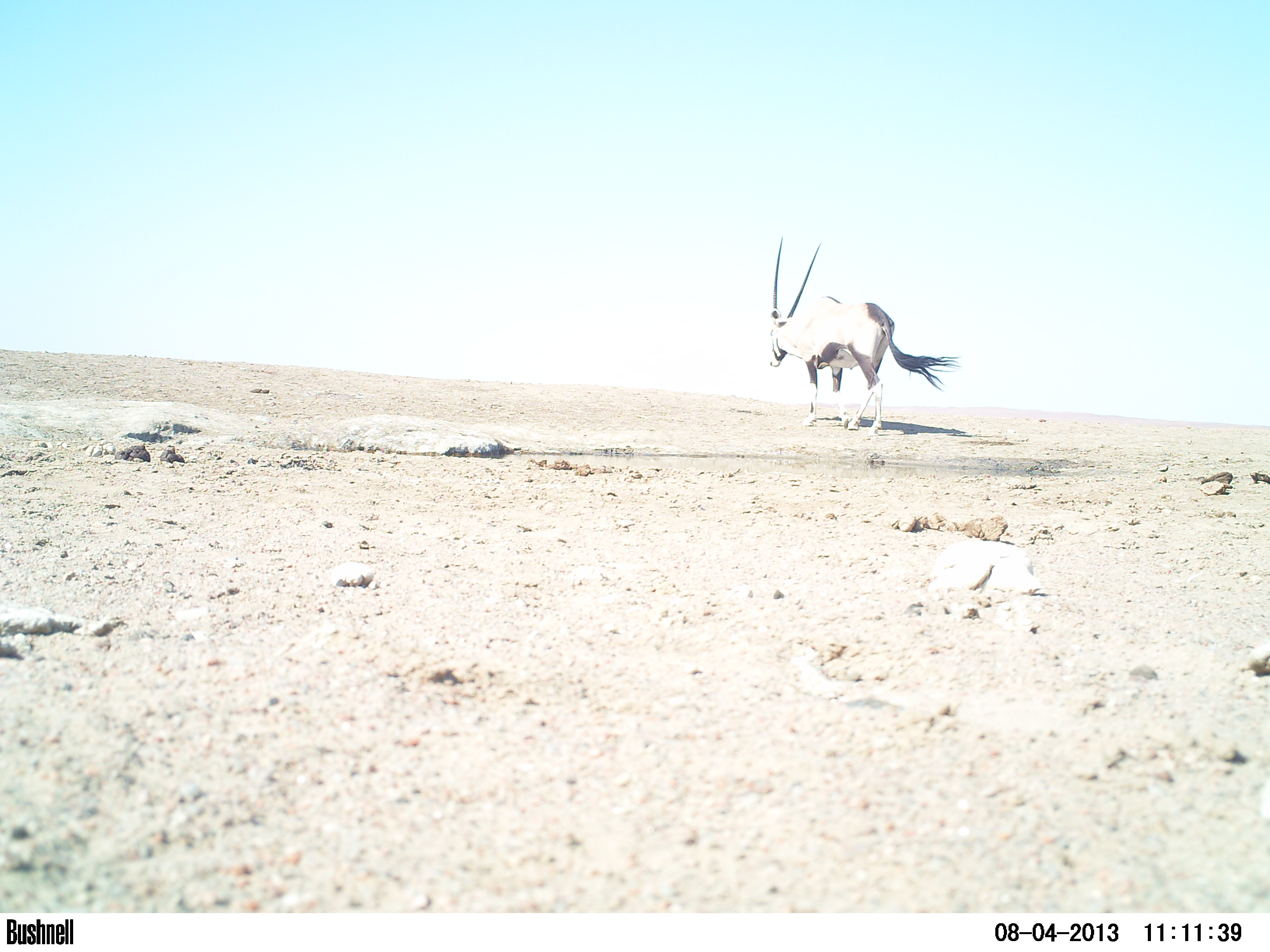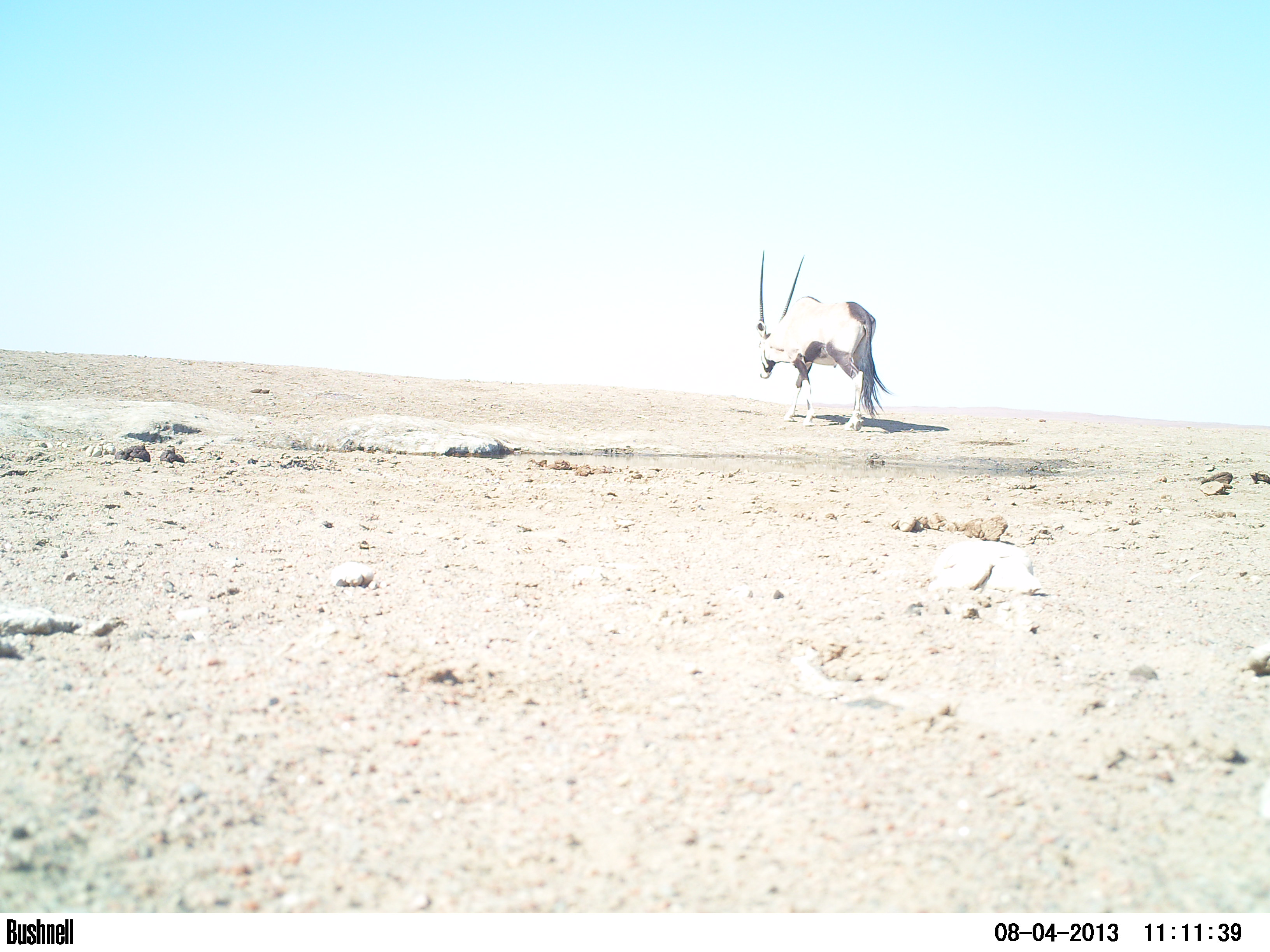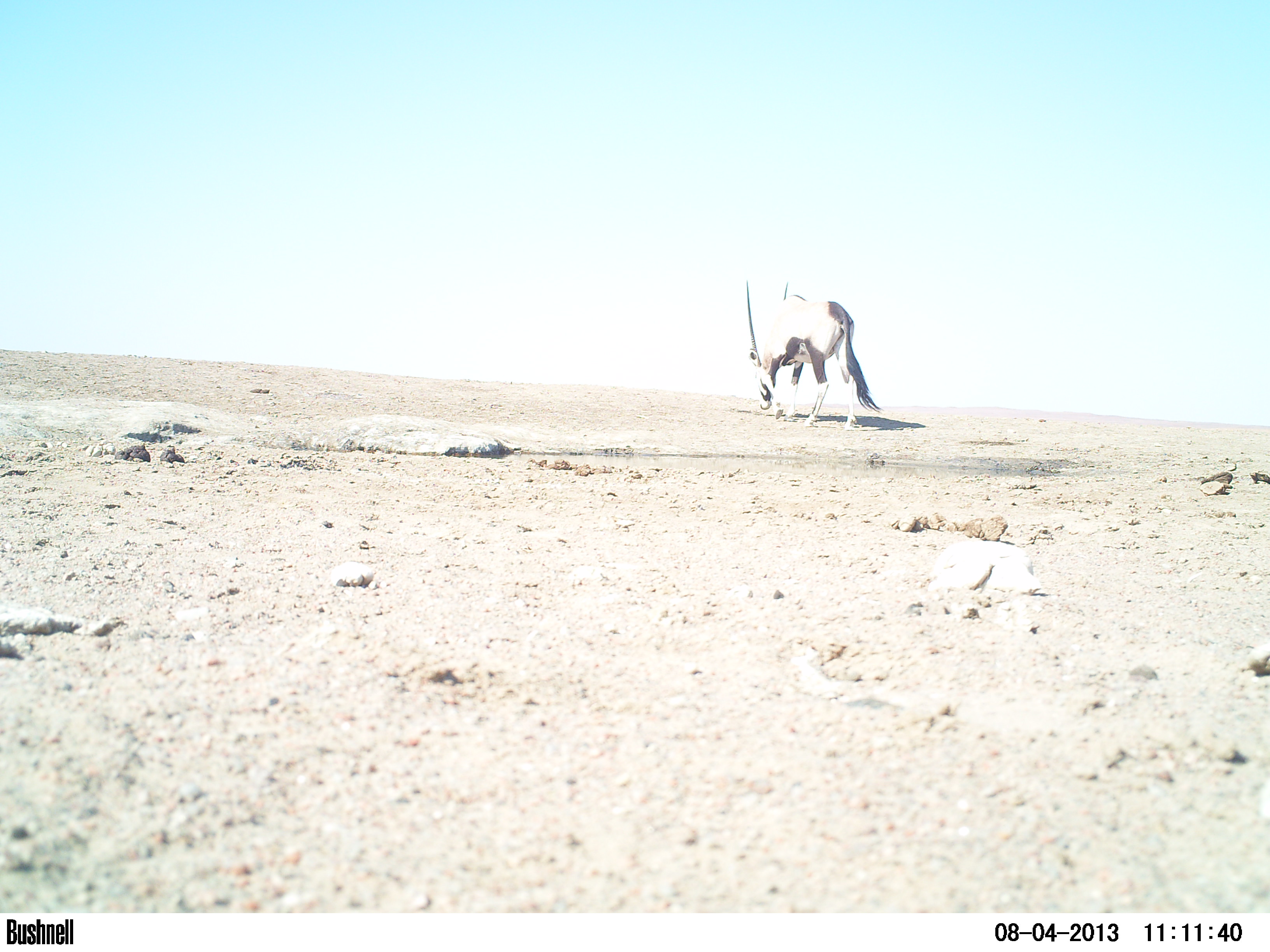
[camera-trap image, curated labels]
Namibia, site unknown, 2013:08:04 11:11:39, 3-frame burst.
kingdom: Animalia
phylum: Chordata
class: Mammalia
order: Artiodactyla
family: Bovidae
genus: Oryx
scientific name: Oryx gazella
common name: gemsbok